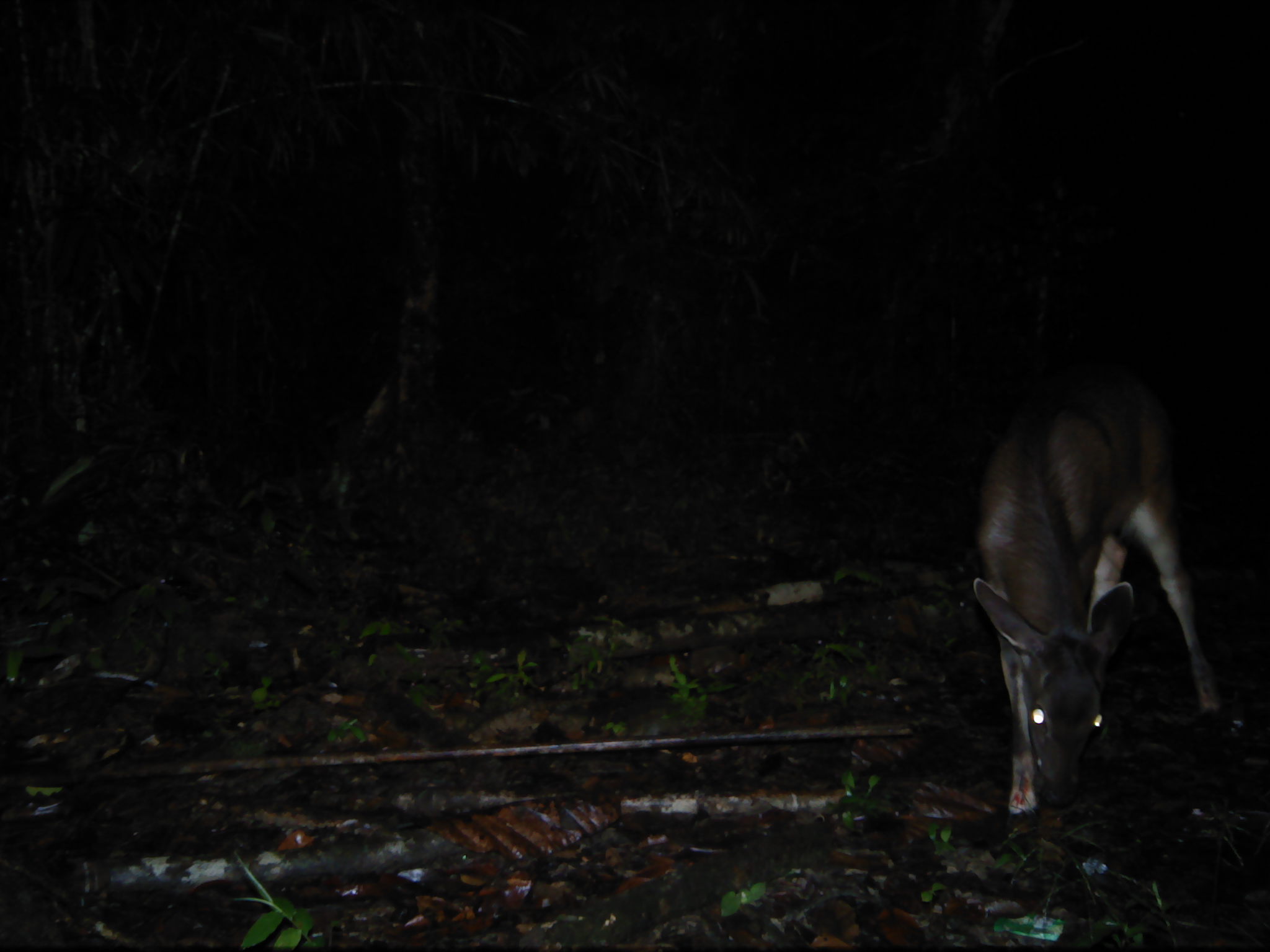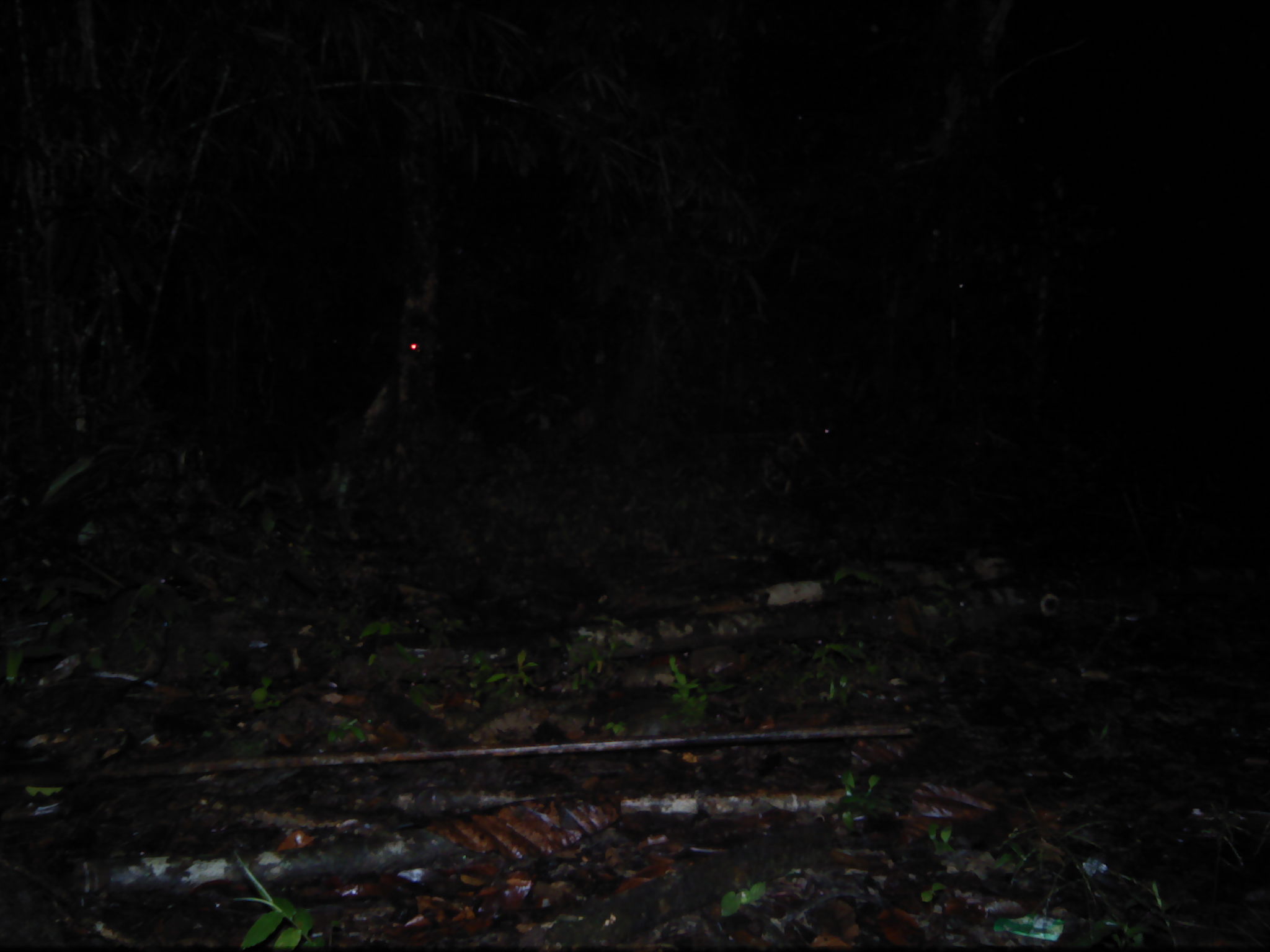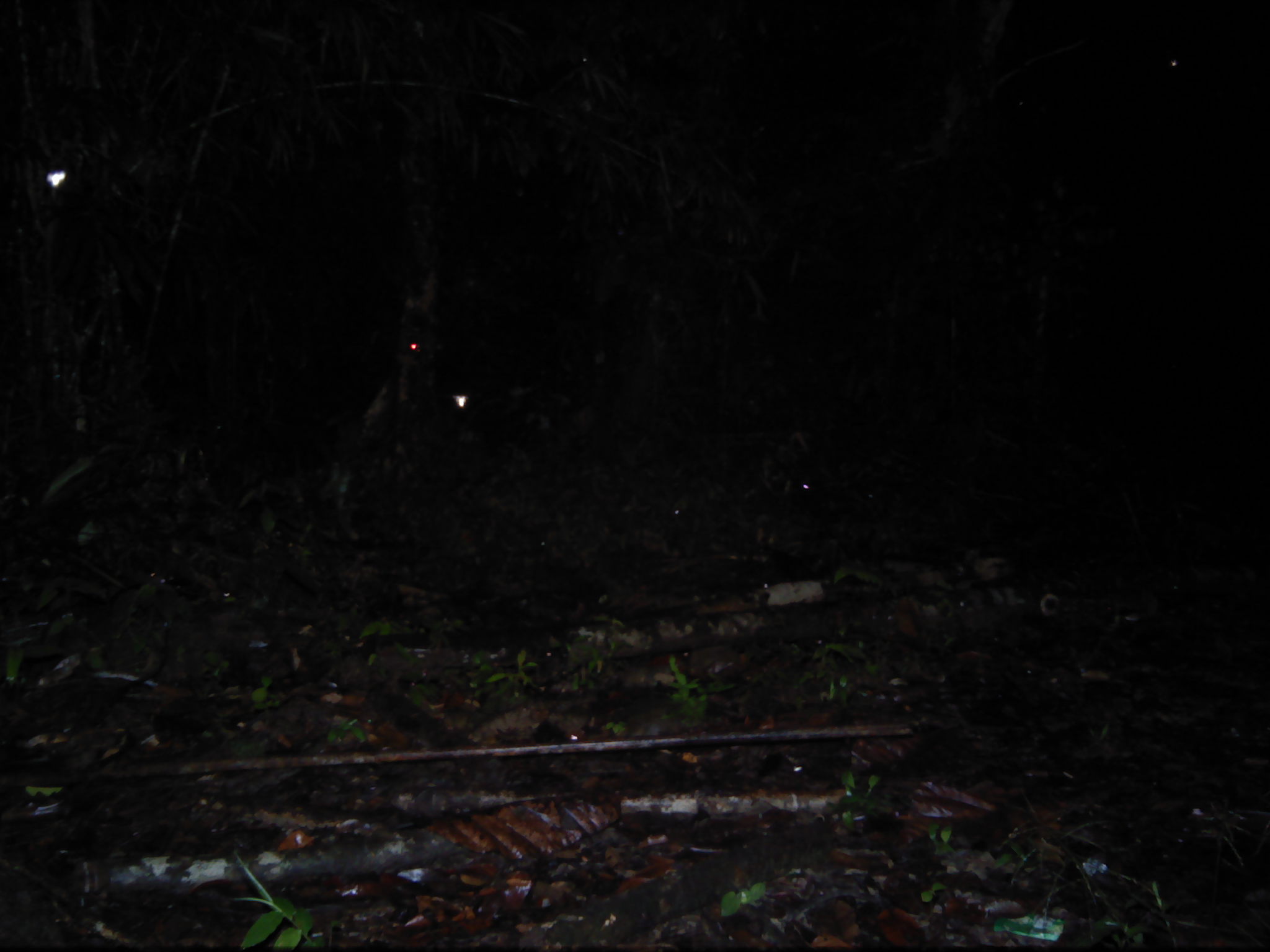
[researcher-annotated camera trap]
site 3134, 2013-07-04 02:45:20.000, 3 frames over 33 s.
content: unidentified animal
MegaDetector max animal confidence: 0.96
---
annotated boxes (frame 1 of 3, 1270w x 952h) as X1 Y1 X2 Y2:
unknown: 968 355 1226 843